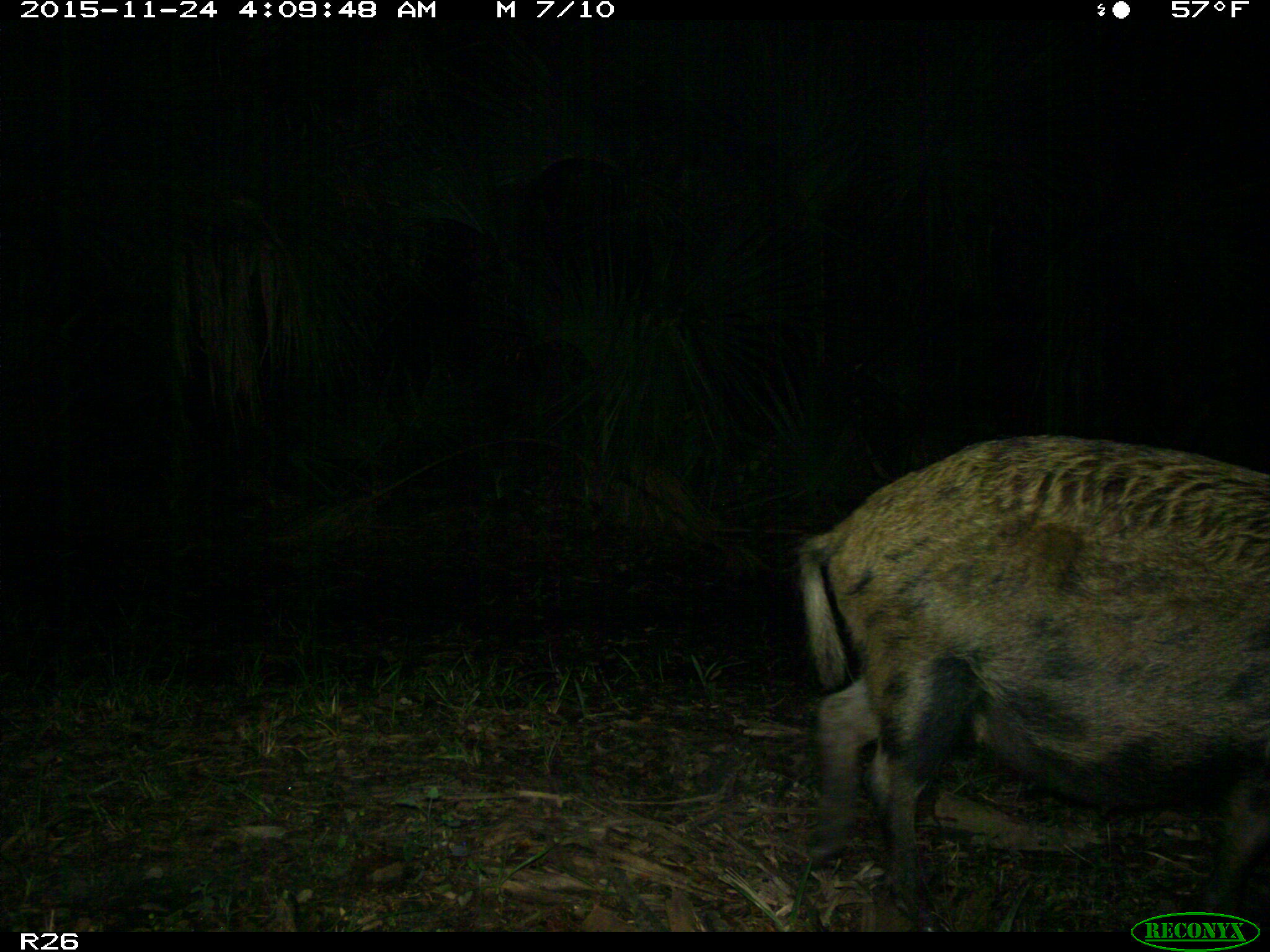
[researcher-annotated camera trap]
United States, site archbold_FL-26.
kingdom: Animalia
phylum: Chordata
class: Mammalia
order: Artiodactyla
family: Suidae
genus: Sus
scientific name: Sus scrofa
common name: wild boar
Sus scrofa (wild boar).